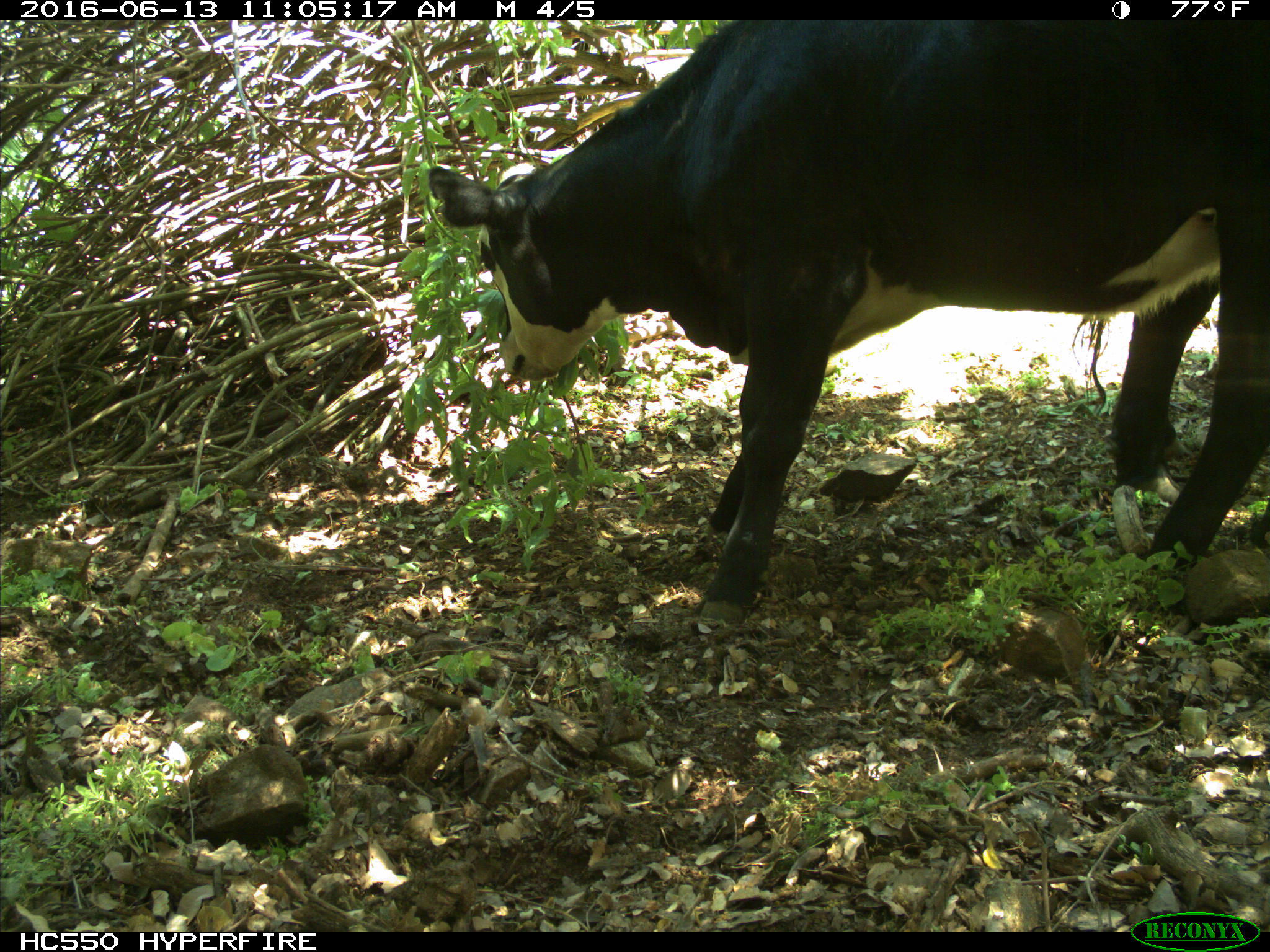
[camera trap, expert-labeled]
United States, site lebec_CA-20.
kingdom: Animalia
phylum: Chordata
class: Mammalia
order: Artiodactyla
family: Bovidae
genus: Bos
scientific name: Bos taurus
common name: domestic cow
Bos taurus (domestic cow).